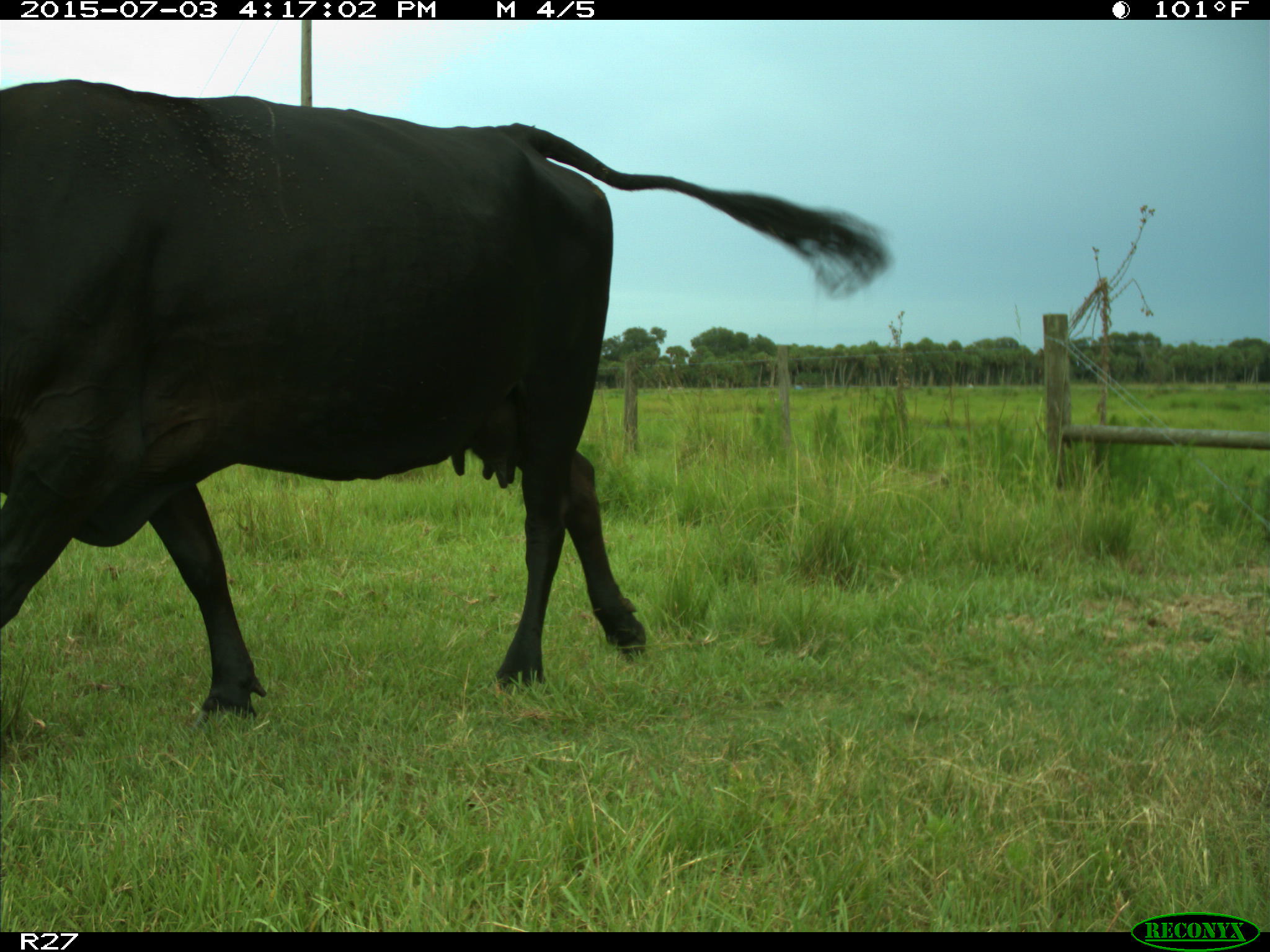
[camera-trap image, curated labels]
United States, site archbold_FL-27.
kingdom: Animalia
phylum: Chordata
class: Mammalia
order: Artiodactyla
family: Bovidae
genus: Bos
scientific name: Bos taurus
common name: domestic cow